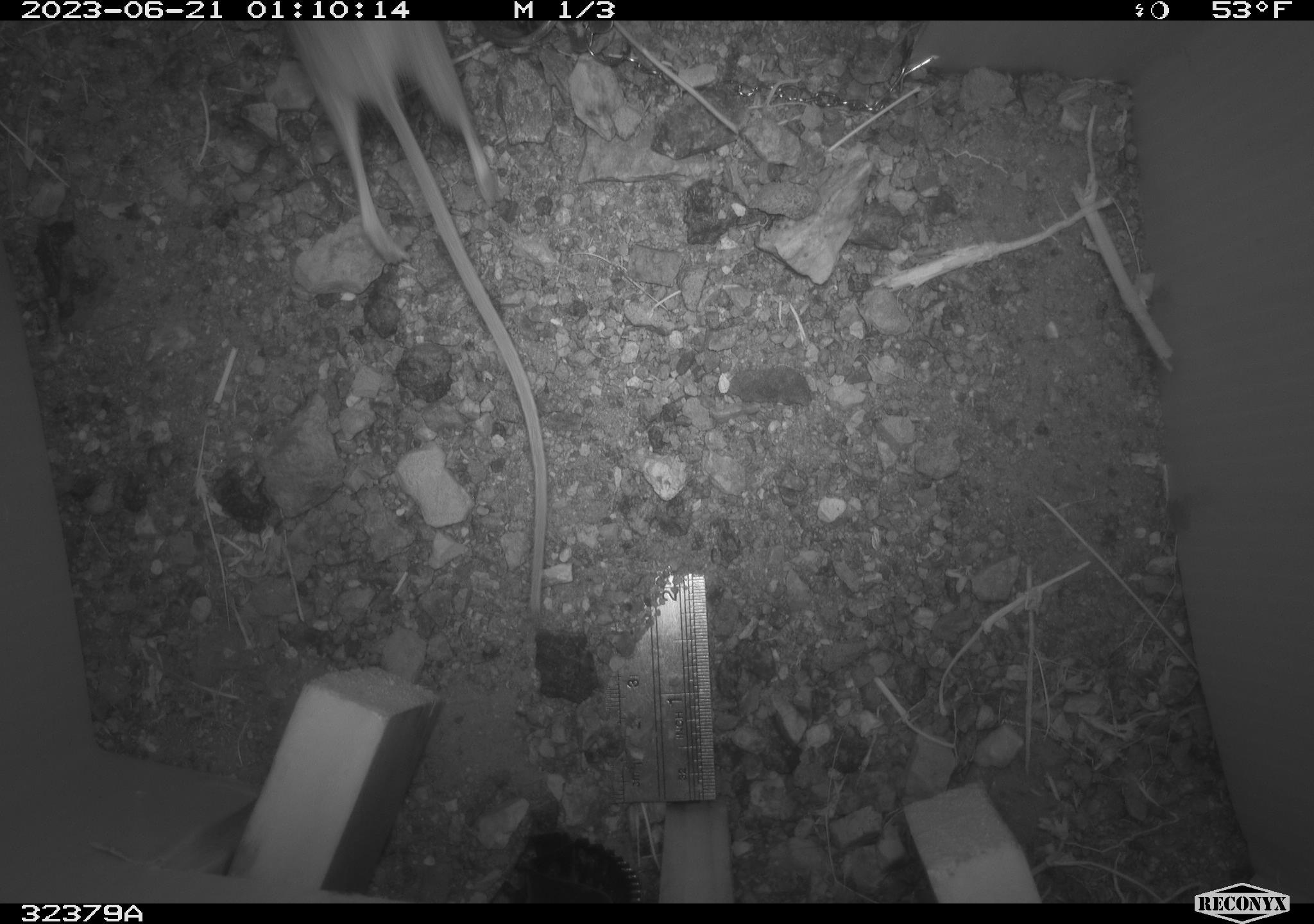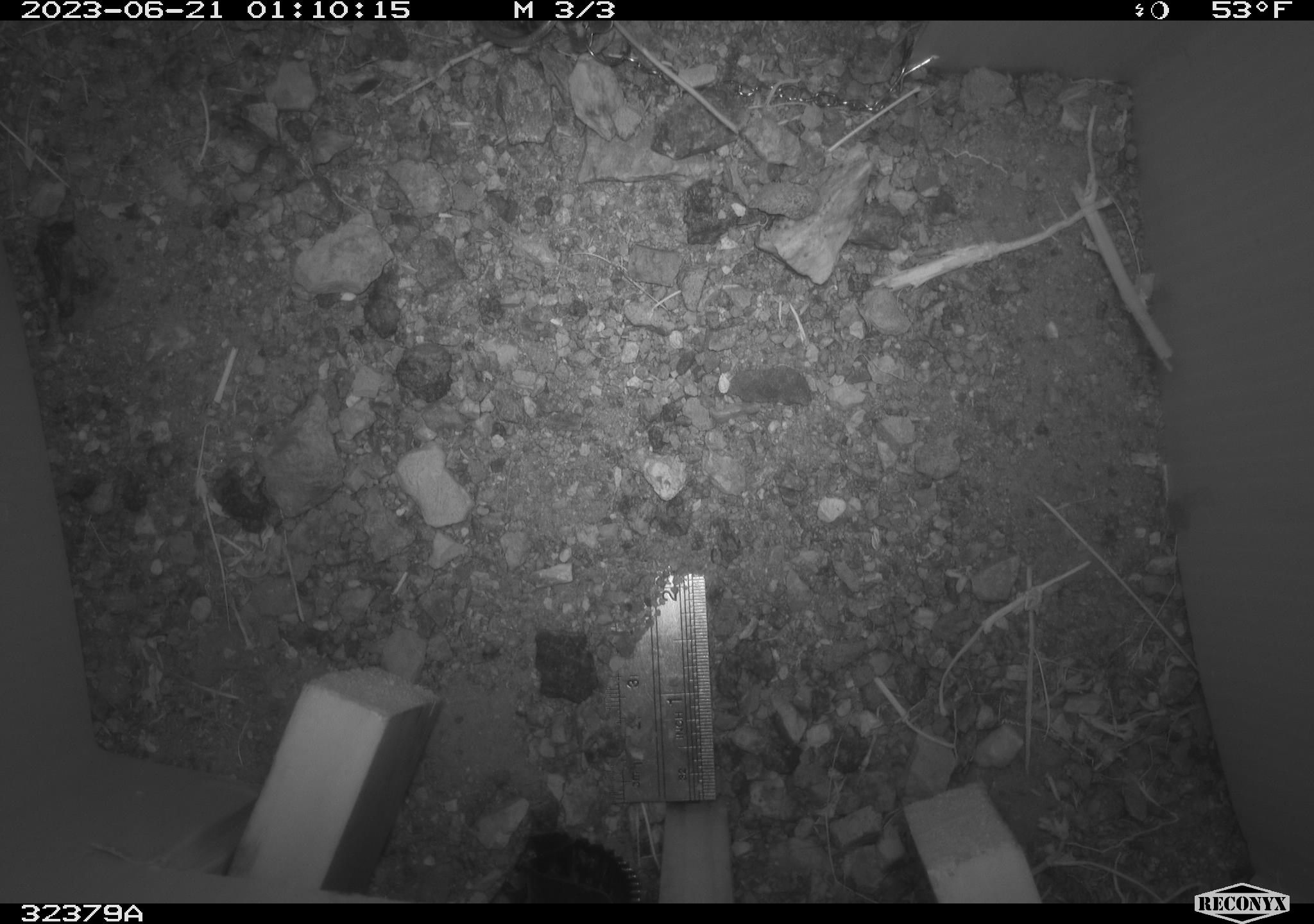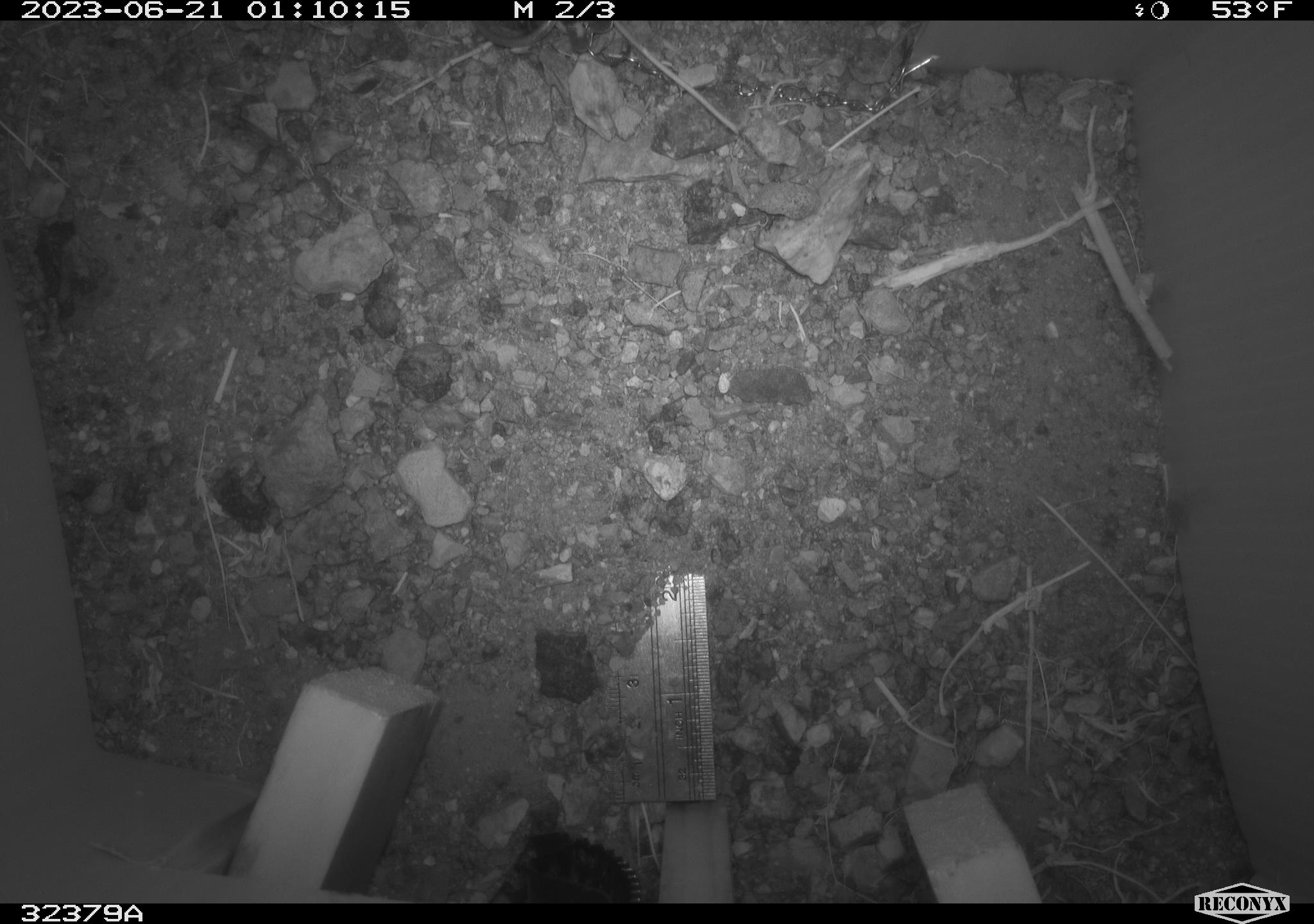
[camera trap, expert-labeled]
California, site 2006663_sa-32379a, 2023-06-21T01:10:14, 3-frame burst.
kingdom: Animalia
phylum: Chordata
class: Mammalia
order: Rodentia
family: Heteromyidae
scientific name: Heteromyidae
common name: kangaroo rats and pocket mice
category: heteromyidae family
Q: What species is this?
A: Heteromyidae family (kangaroo rats and pocket mice) (Heteromyidae).